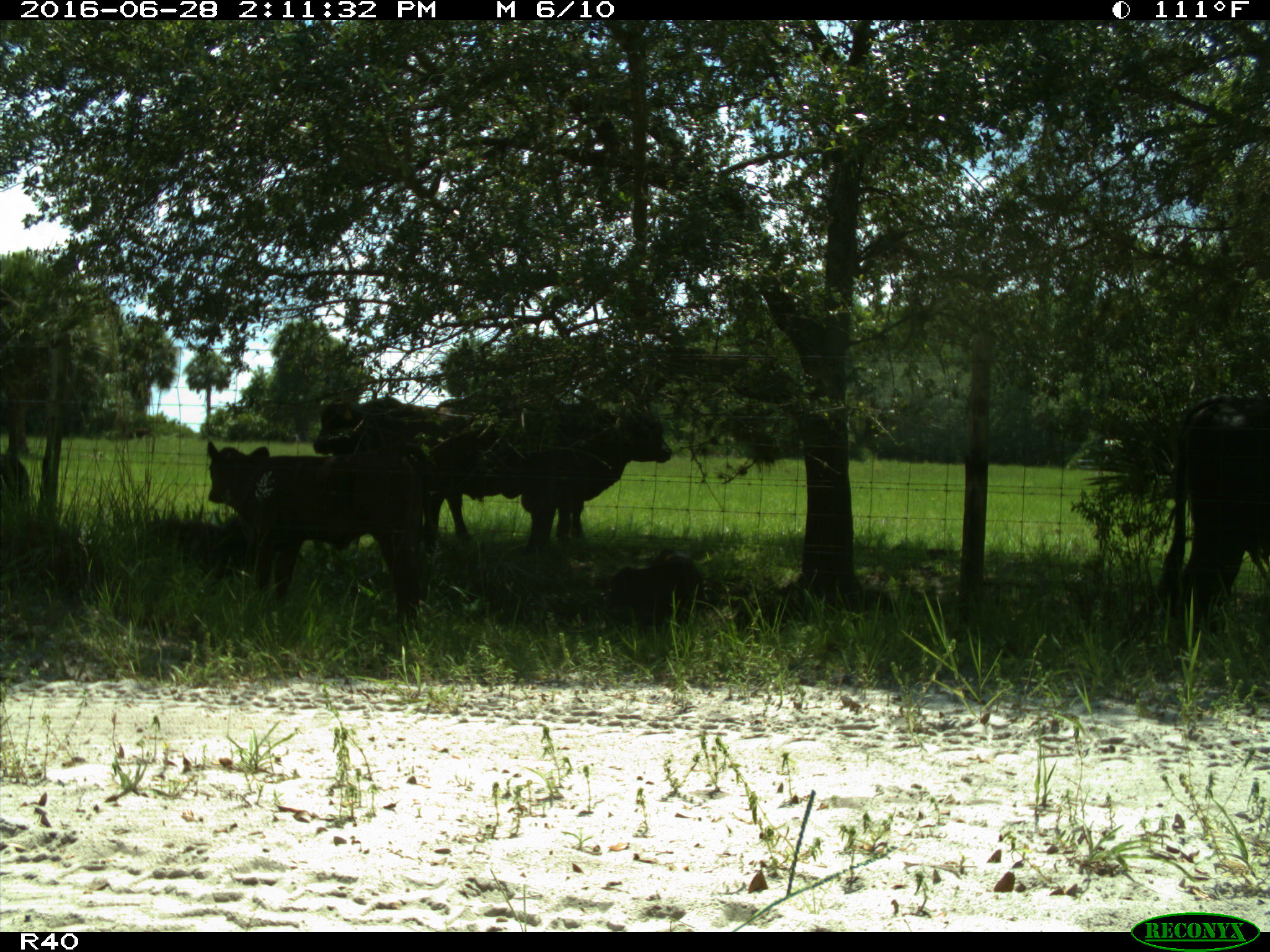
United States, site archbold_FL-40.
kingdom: Animalia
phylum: Chordata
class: Mammalia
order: Artiodactyla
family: Bovidae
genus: Bos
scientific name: Bos taurus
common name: domestic cow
Bos taurus (domestic cow).